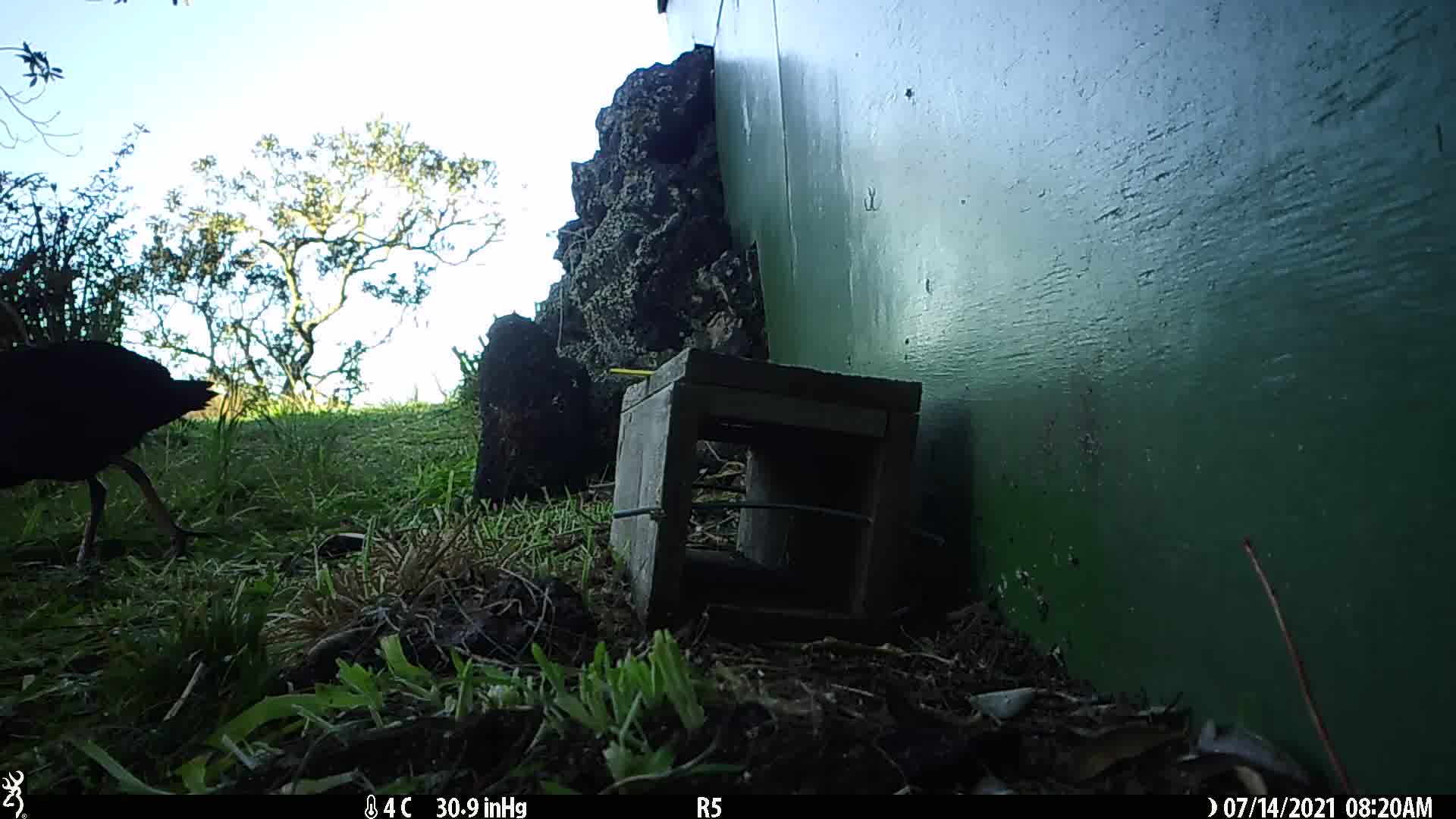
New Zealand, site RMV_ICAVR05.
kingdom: Animalia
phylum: Chordata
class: Aves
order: Gruiformes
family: Rallidae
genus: Porphyrio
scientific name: Porphyrio melanotus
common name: australasian swamphen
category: pukeko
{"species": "pukeko (australasian swamphen) (Porphyrio melanotus)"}